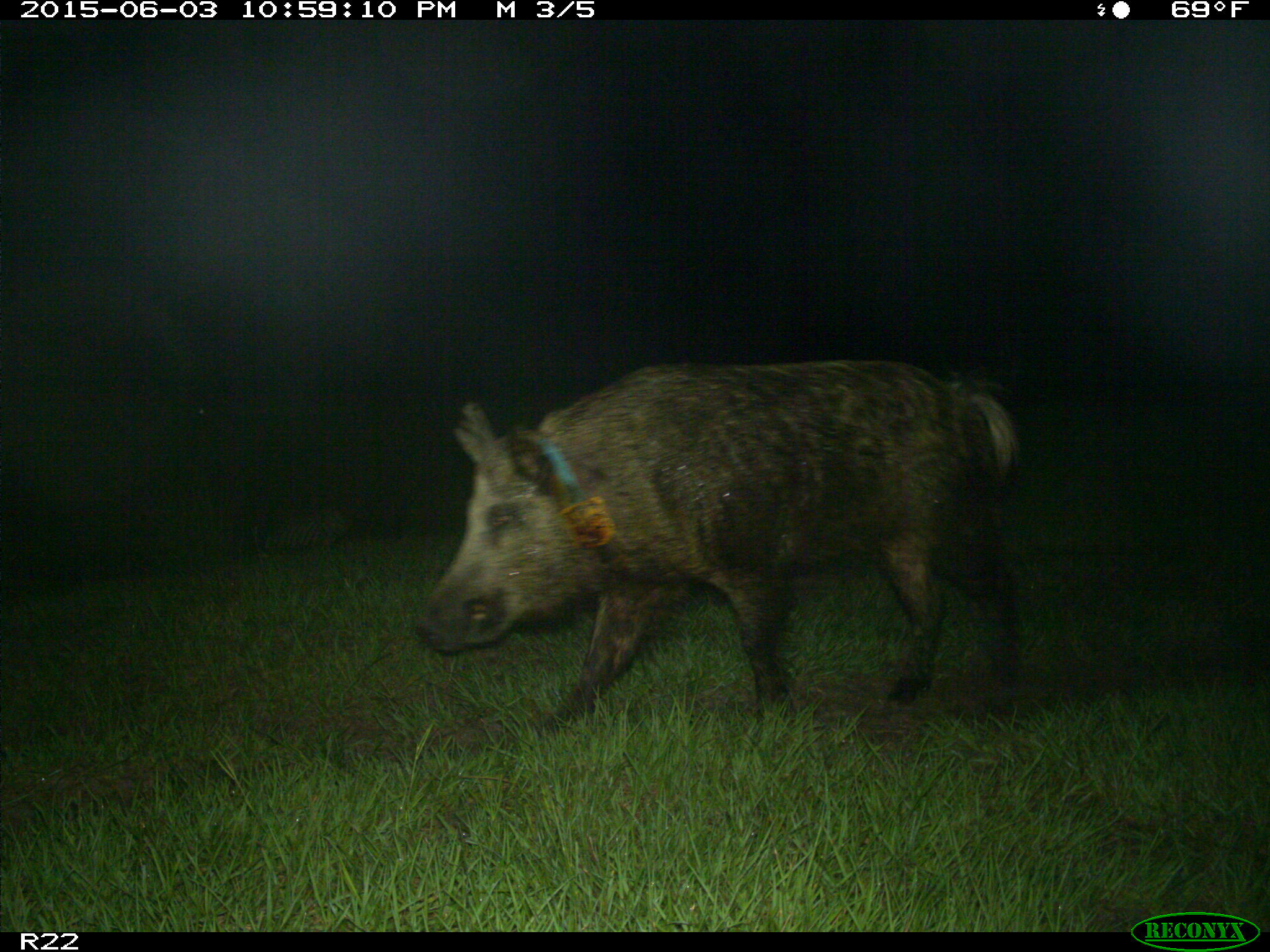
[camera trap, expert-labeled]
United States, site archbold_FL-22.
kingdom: Animalia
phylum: Chordata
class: Mammalia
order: Artiodactyla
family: Suidae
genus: Sus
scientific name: Sus scrofa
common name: wild boar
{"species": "Sus scrofa (wild boar)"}